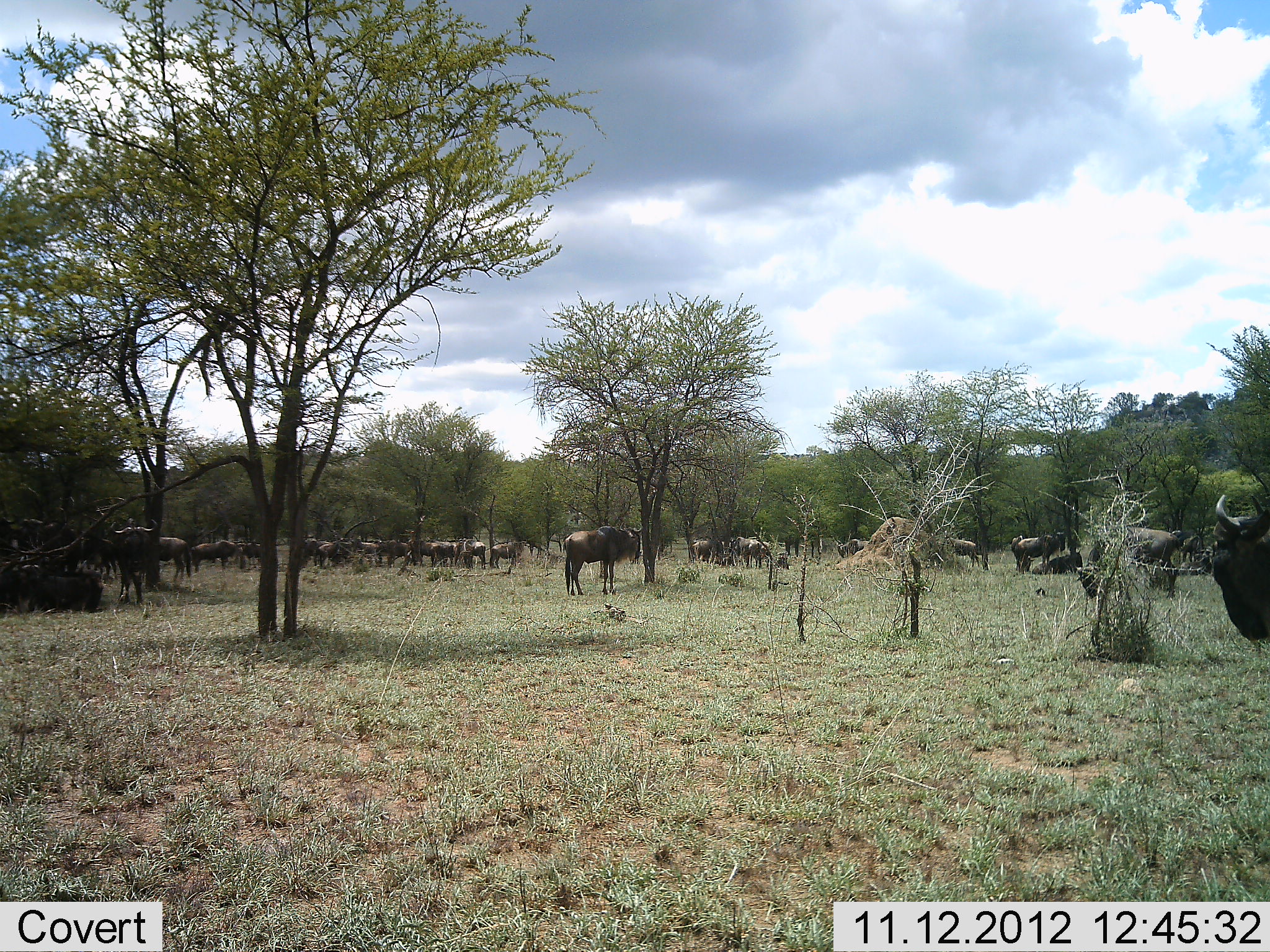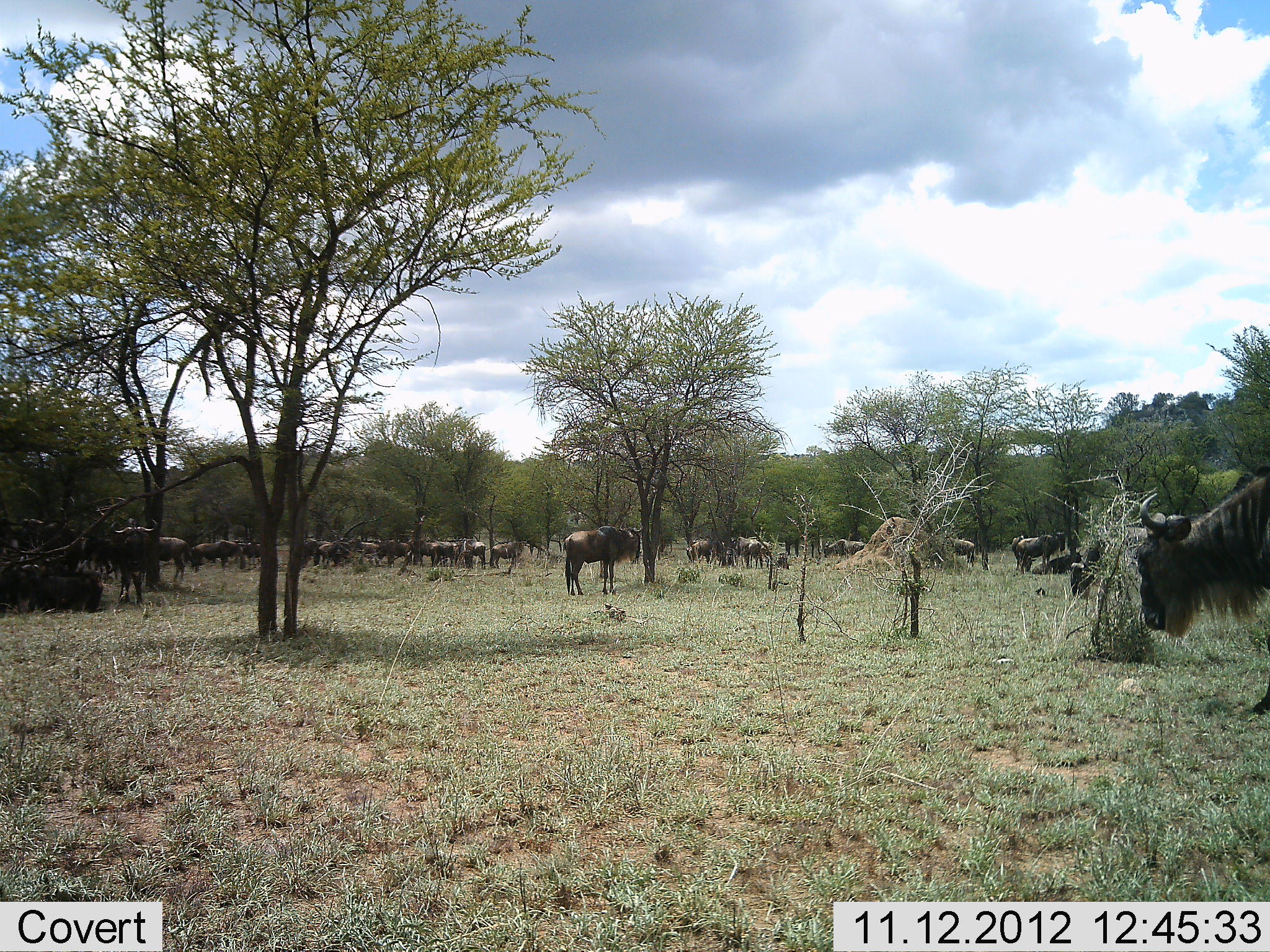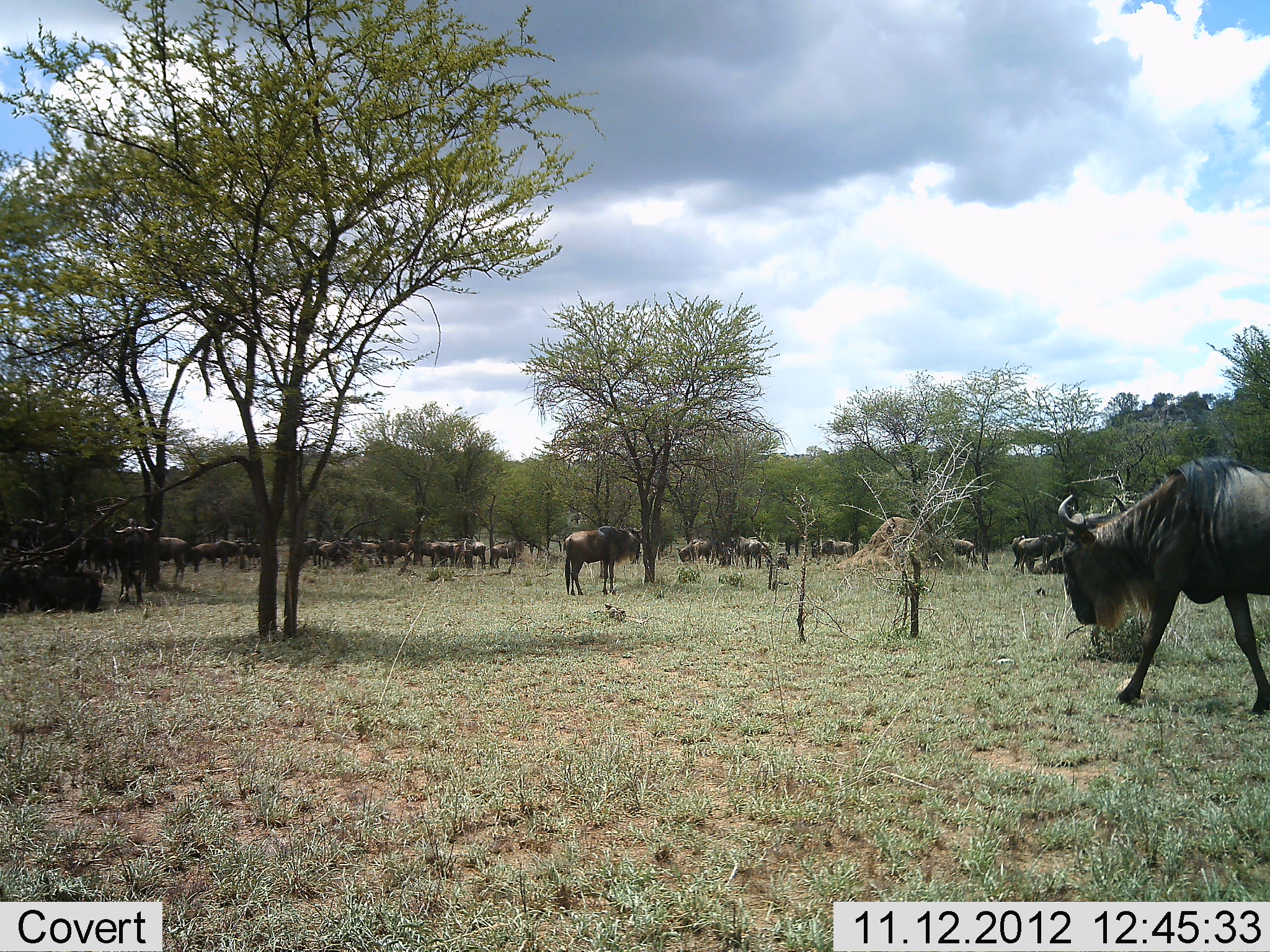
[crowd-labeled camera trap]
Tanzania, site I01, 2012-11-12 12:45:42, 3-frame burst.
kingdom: Animalia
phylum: Chordata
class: Mammalia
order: Artiodactyla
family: Bovidae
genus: Connochaetes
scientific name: Connochaetes taurinus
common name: blue wildebeest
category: wildebeest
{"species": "wildebeest (blue wildebeest) (Connochaetes taurinus)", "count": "11-50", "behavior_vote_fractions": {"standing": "90%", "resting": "30%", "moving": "60%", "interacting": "0%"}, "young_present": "0%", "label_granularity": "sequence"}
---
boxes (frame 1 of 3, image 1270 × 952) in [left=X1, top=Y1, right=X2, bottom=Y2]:
animal: [left=1211, top=493, right=1270, bottom=653]
group: [left=113, top=520, right=1216, bottom=601]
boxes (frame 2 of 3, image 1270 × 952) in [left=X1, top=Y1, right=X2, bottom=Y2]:
animal: [left=1136, top=466, right=1270, bottom=715]
group: [left=82, top=522, right=1102, bottom=601]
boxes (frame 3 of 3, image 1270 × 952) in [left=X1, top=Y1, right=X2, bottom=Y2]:
animal: [left=1058, top=455, right=1270, bottom=714]
group: [left=109, top=520, right=1056, bottom=588]